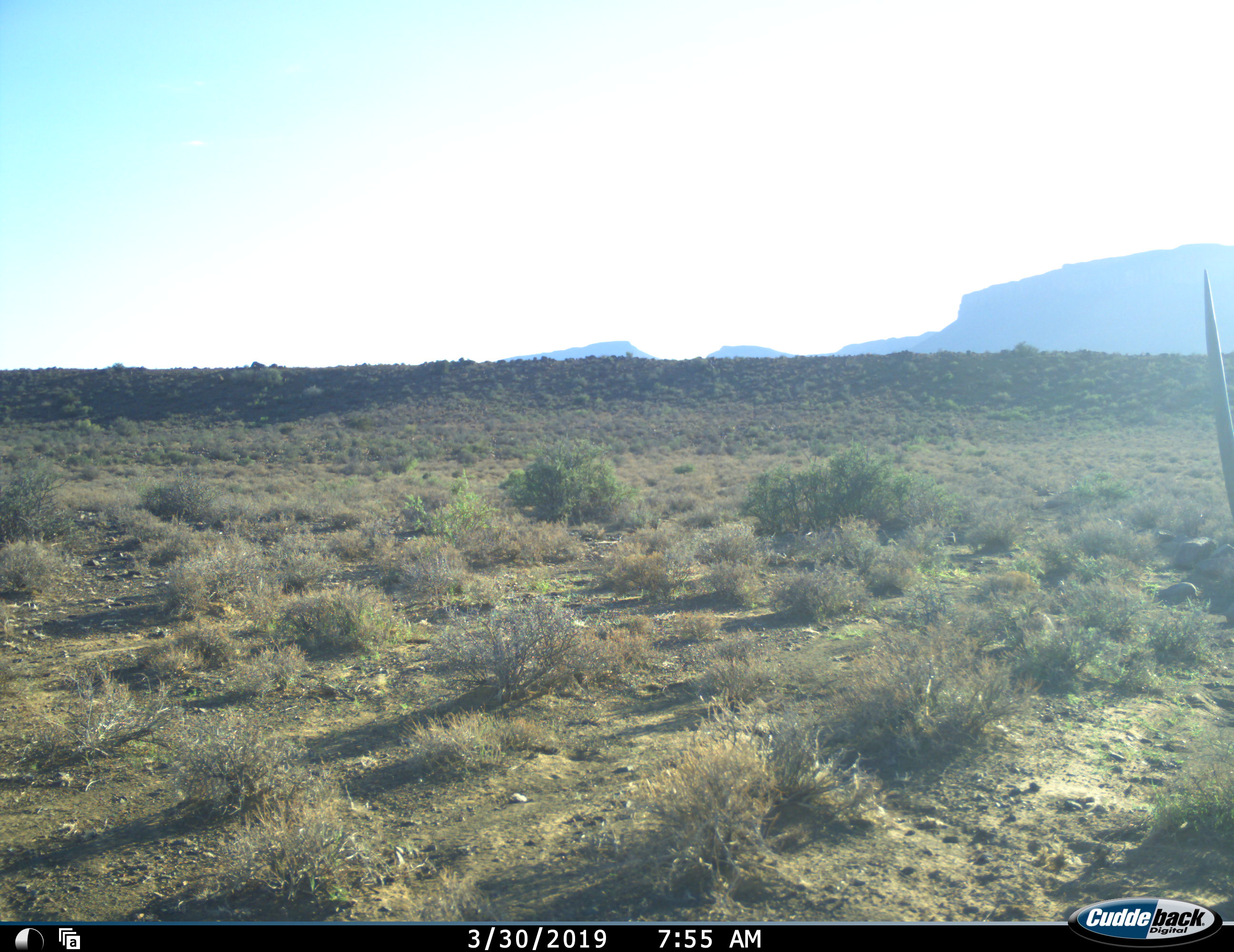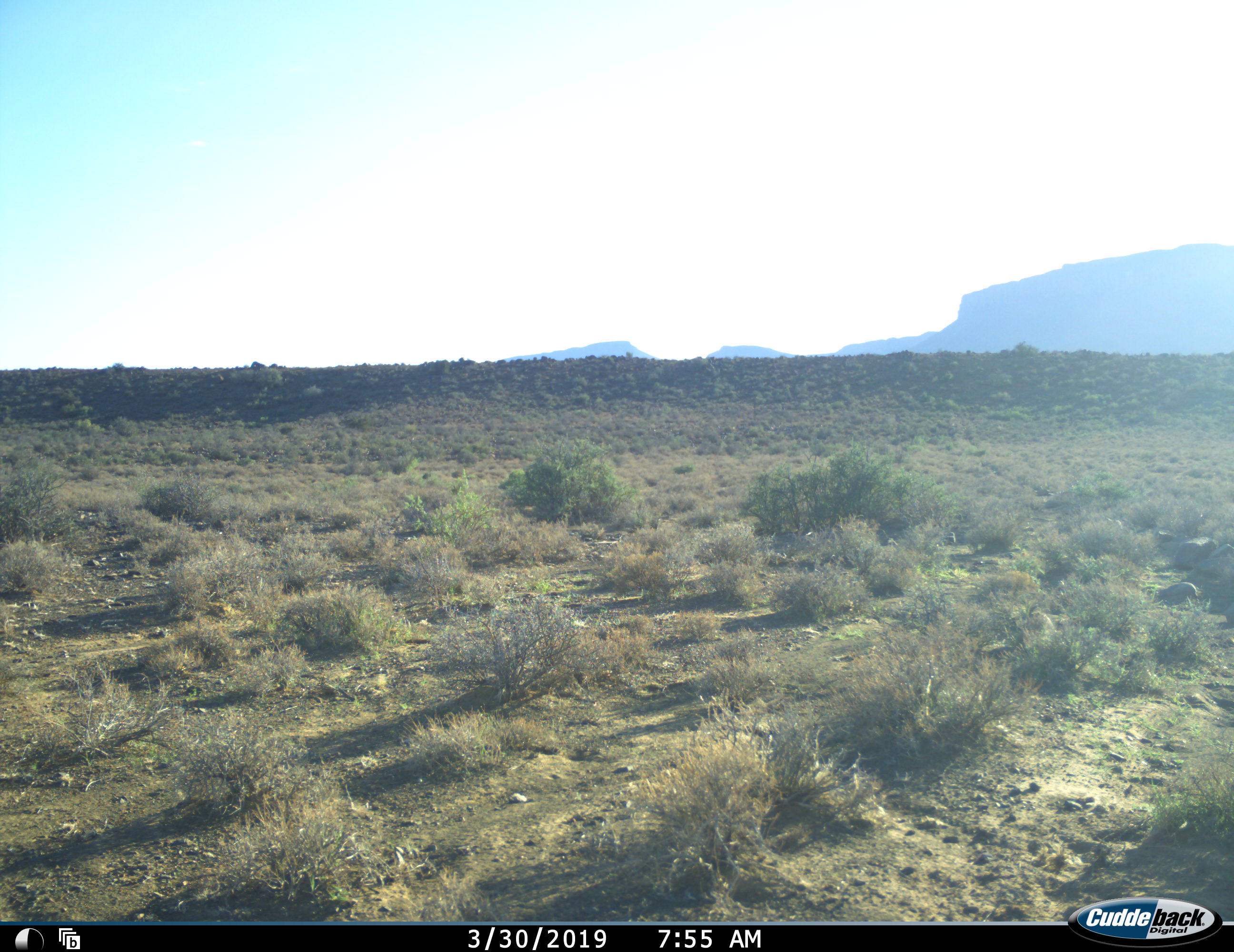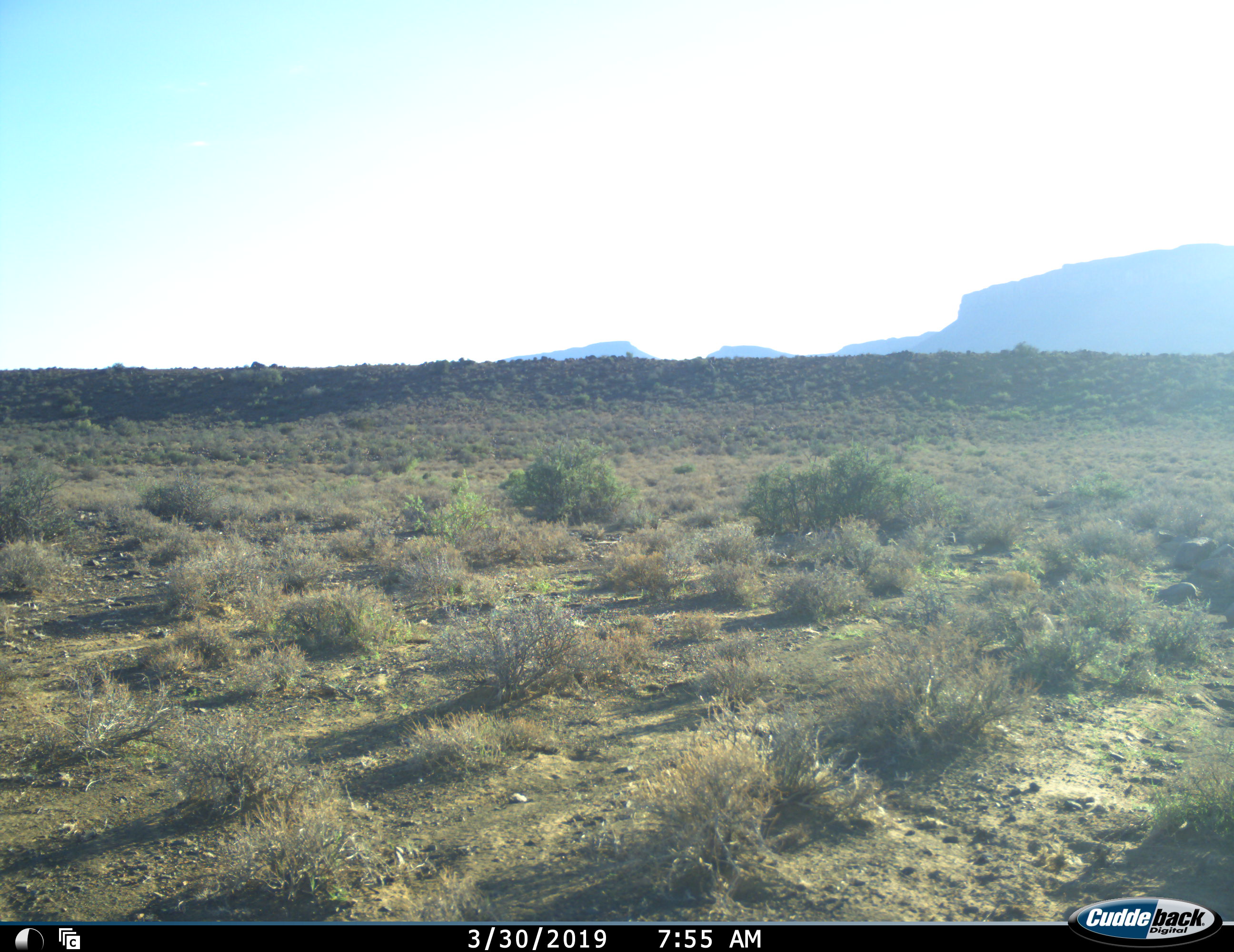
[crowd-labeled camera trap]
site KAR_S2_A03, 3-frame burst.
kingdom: Animalia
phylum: Chordata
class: Mammalia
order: Artiodactyla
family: Bovidae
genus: Oryx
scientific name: Oryx gazella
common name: gemsbok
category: oryx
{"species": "oryx (gemsbok) (Oryx gazella)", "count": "1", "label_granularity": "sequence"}